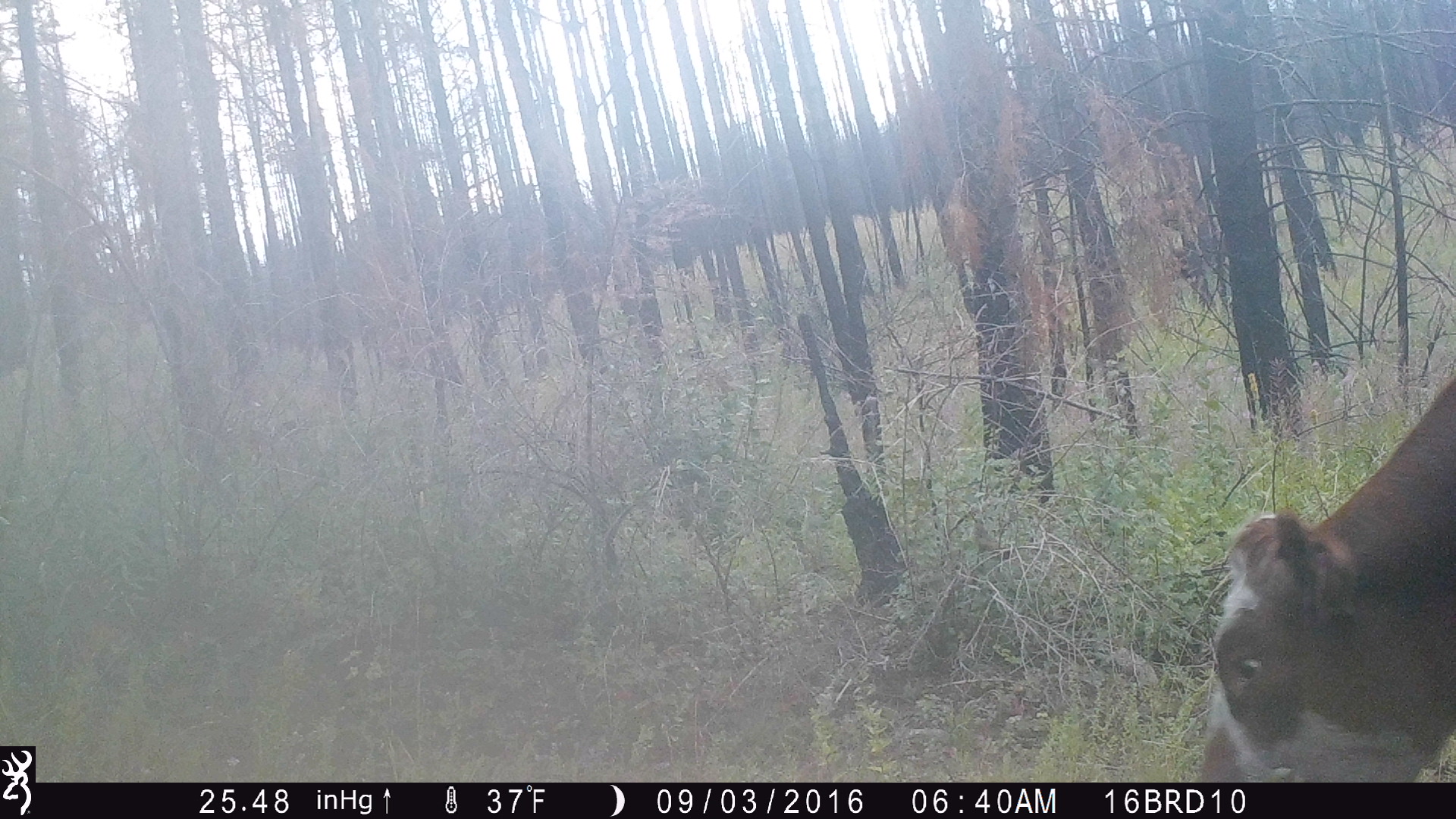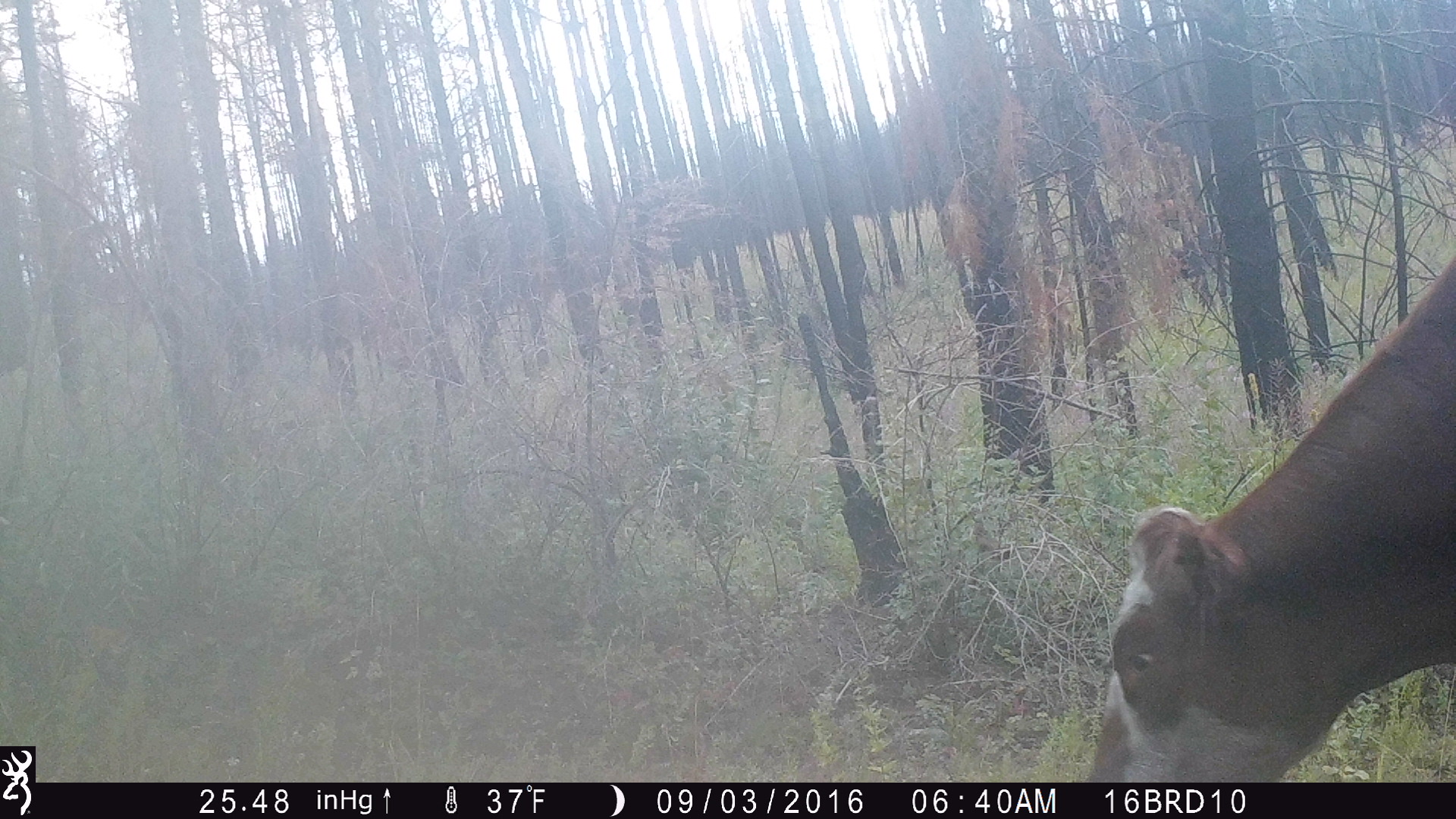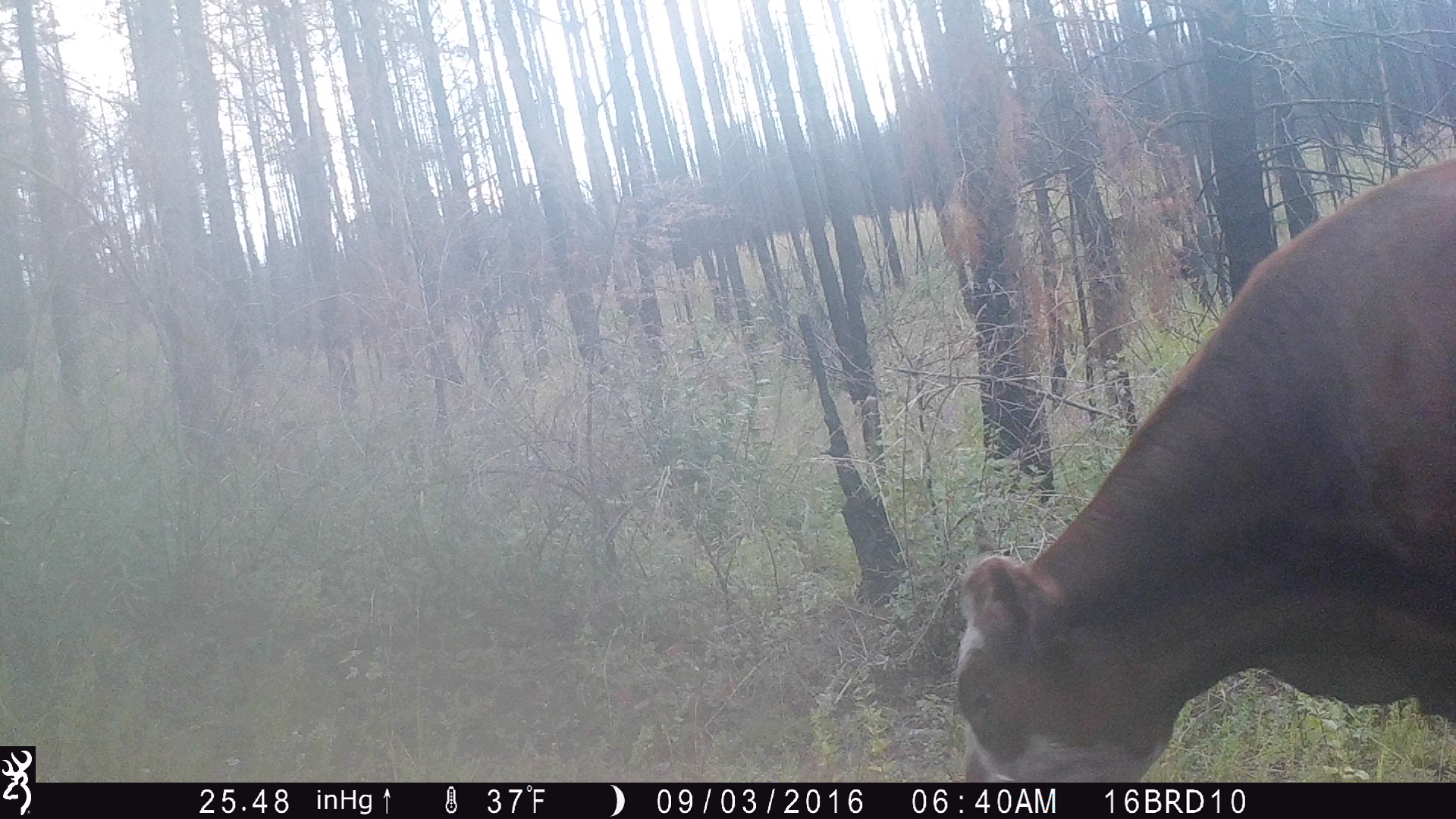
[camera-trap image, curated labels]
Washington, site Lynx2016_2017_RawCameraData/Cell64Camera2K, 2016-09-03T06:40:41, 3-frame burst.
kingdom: Animalia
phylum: Chordata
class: Mammalia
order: Artiodactyla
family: Bovidae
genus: Bos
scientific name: Bos taurus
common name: domestic cattle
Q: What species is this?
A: Domestic cattle (Bos taurus).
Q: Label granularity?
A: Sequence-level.